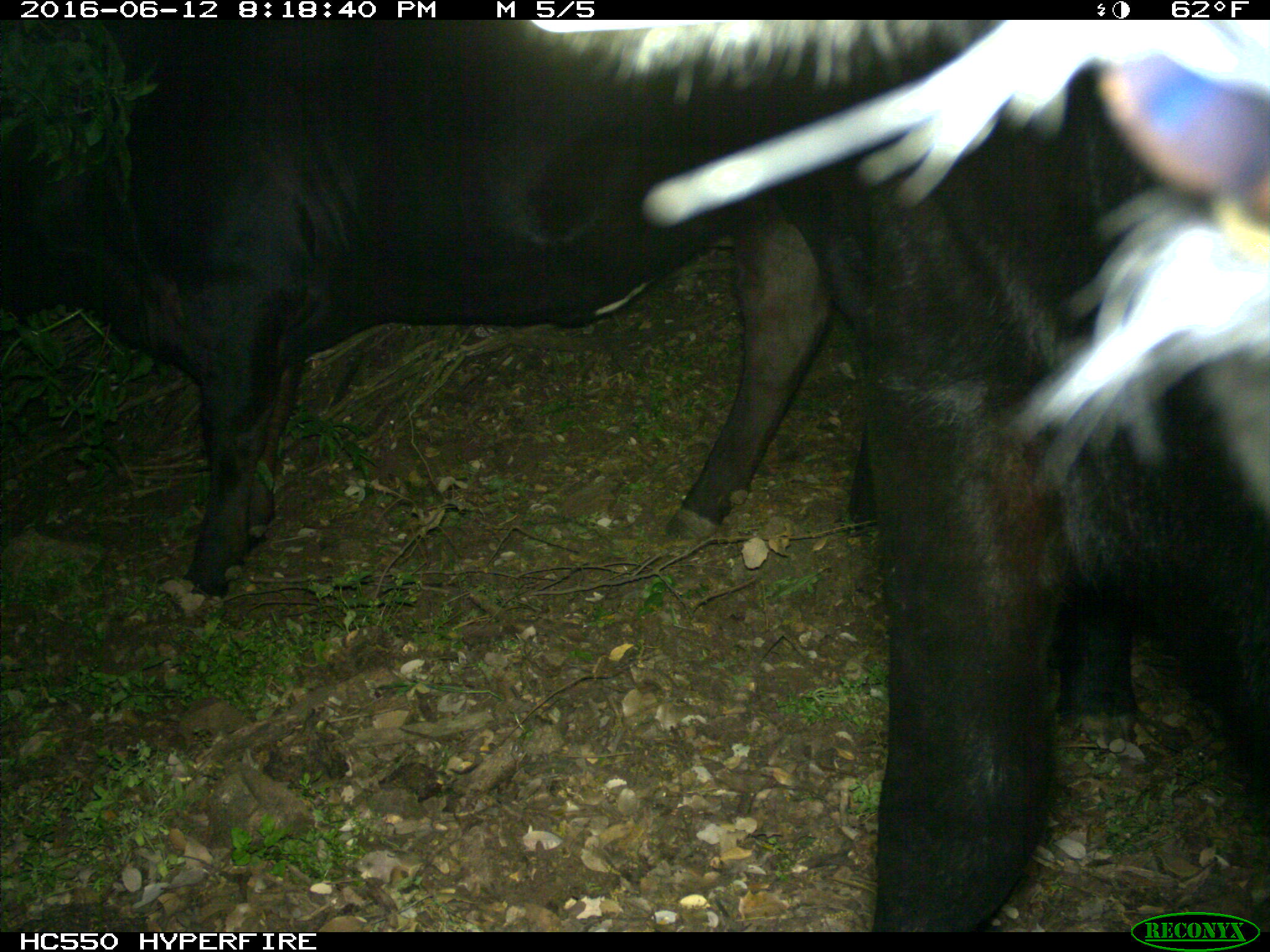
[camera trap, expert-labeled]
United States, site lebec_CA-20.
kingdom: Animalia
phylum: Chordata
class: Mammalia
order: Artiodactyla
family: Bovidae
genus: Bos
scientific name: Bos taurus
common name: domestic cow